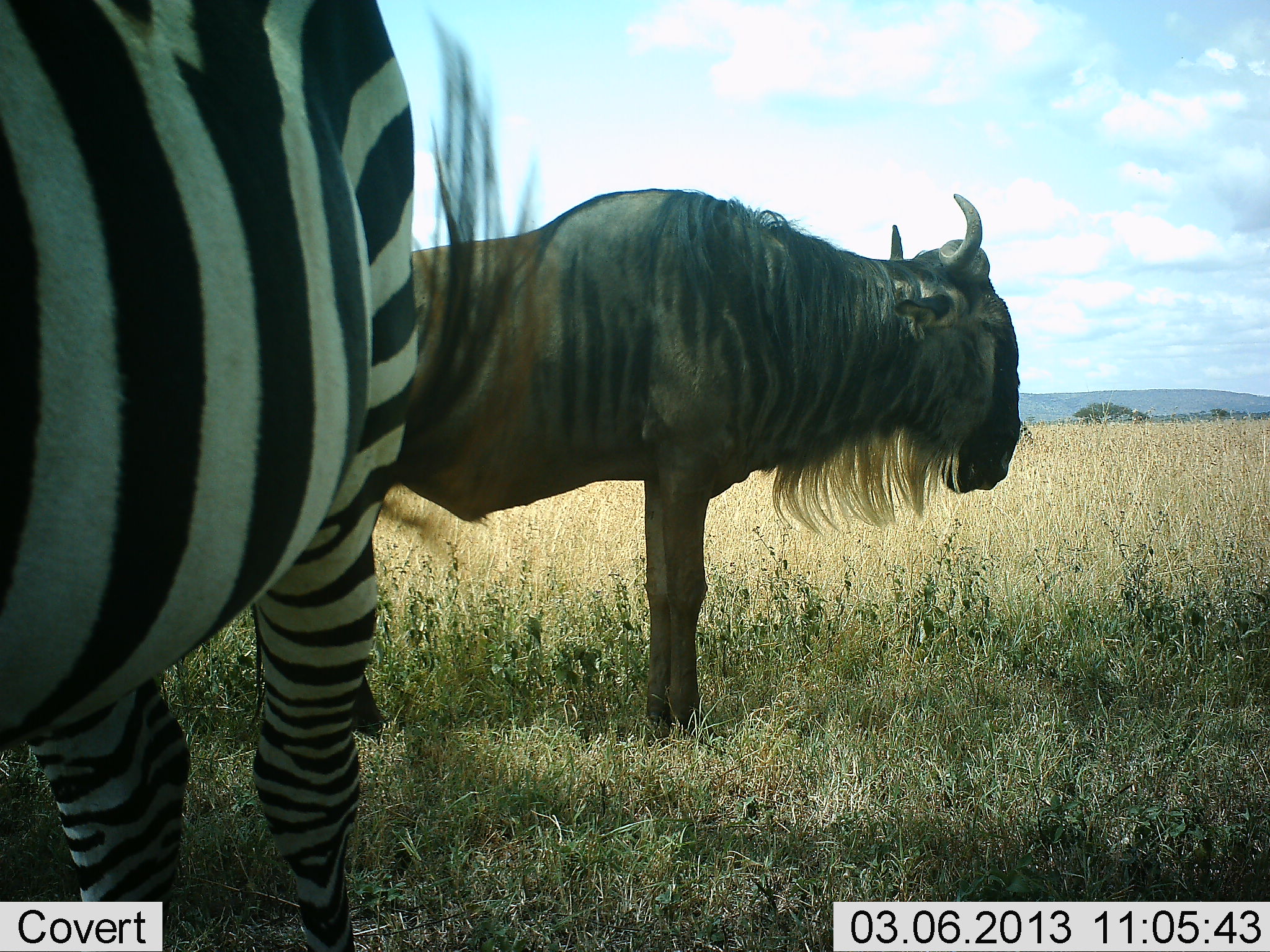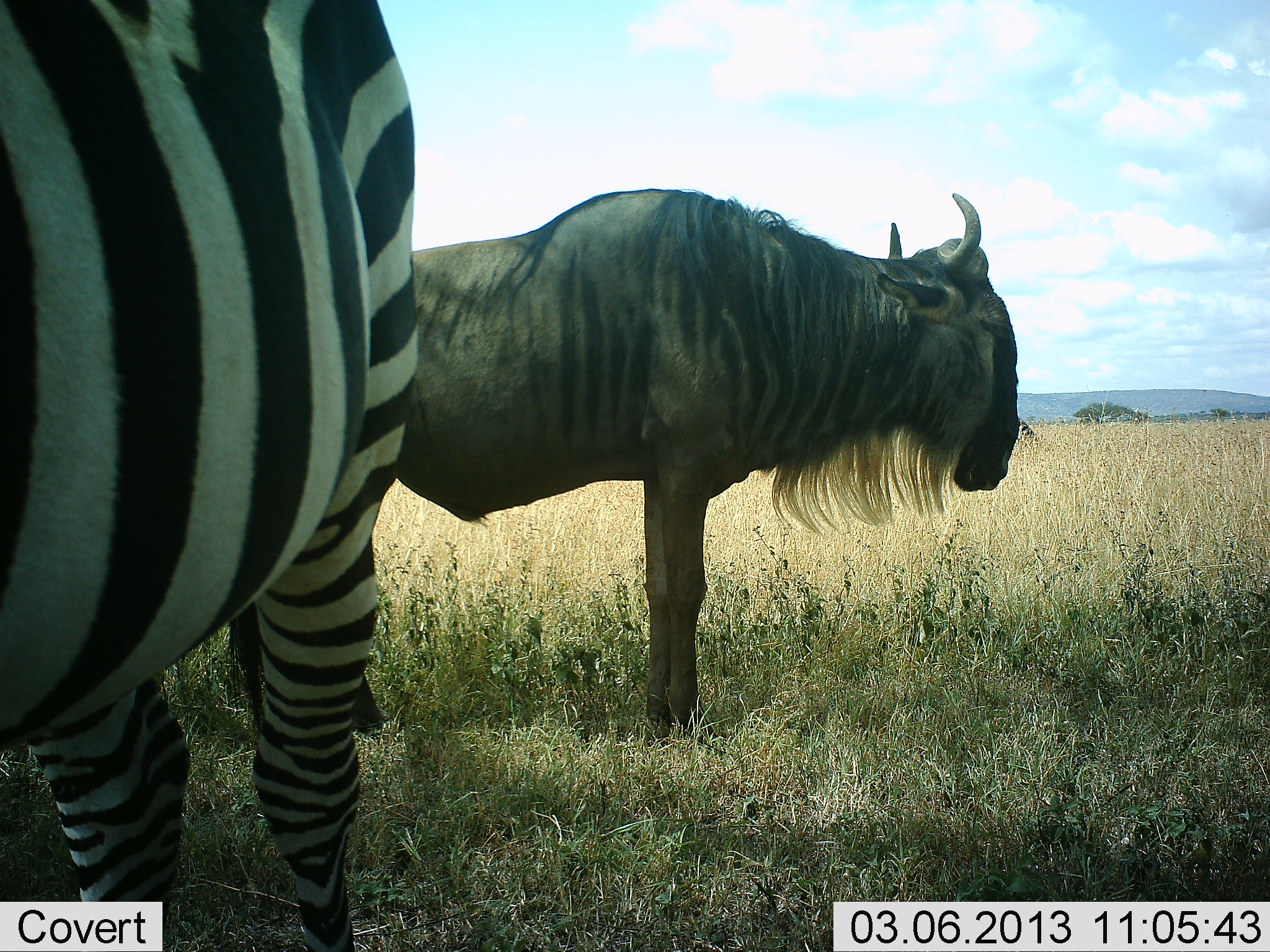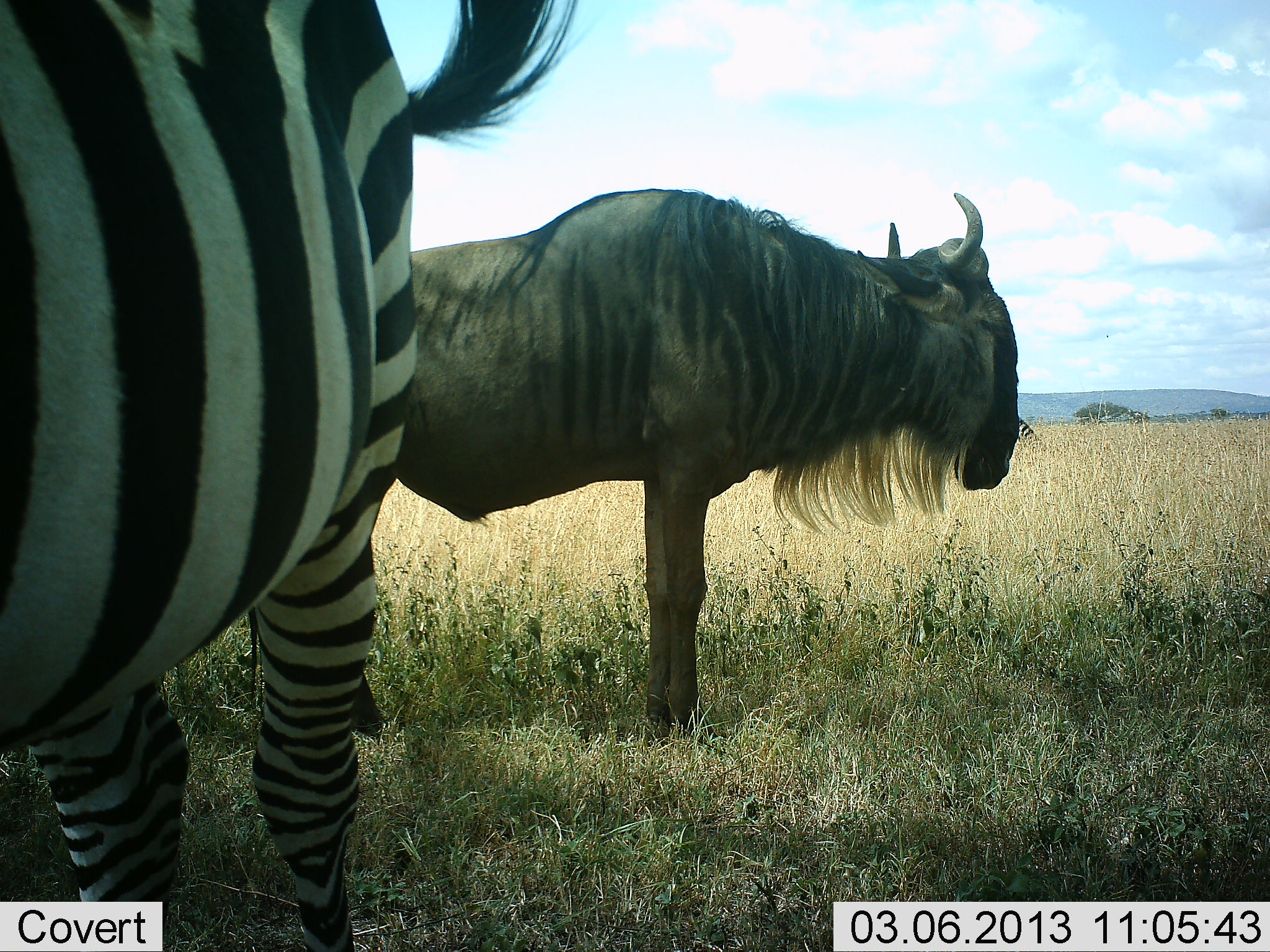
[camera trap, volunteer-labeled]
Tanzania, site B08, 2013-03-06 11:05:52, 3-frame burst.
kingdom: Animalia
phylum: Chordata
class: Mammalia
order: Artiodactyla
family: Bovidae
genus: Connochaetes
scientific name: Connochaetes taurinus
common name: blue wildebeest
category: wildebeest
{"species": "wildebeest (blue wildebeest) (Connochaetes taurinus)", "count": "1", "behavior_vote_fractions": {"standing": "86%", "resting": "6%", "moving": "0%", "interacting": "0%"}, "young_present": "0%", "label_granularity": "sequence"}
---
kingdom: Animalia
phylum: Chordata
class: Mammalia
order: Perissodactyla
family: Equidae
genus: Equus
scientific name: Equus quagga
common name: plains zebra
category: zebra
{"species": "zebra (plains zebra) (Equus quagga)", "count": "1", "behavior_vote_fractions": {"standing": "94%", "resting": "6%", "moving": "0%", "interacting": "0%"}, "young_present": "0%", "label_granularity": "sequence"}